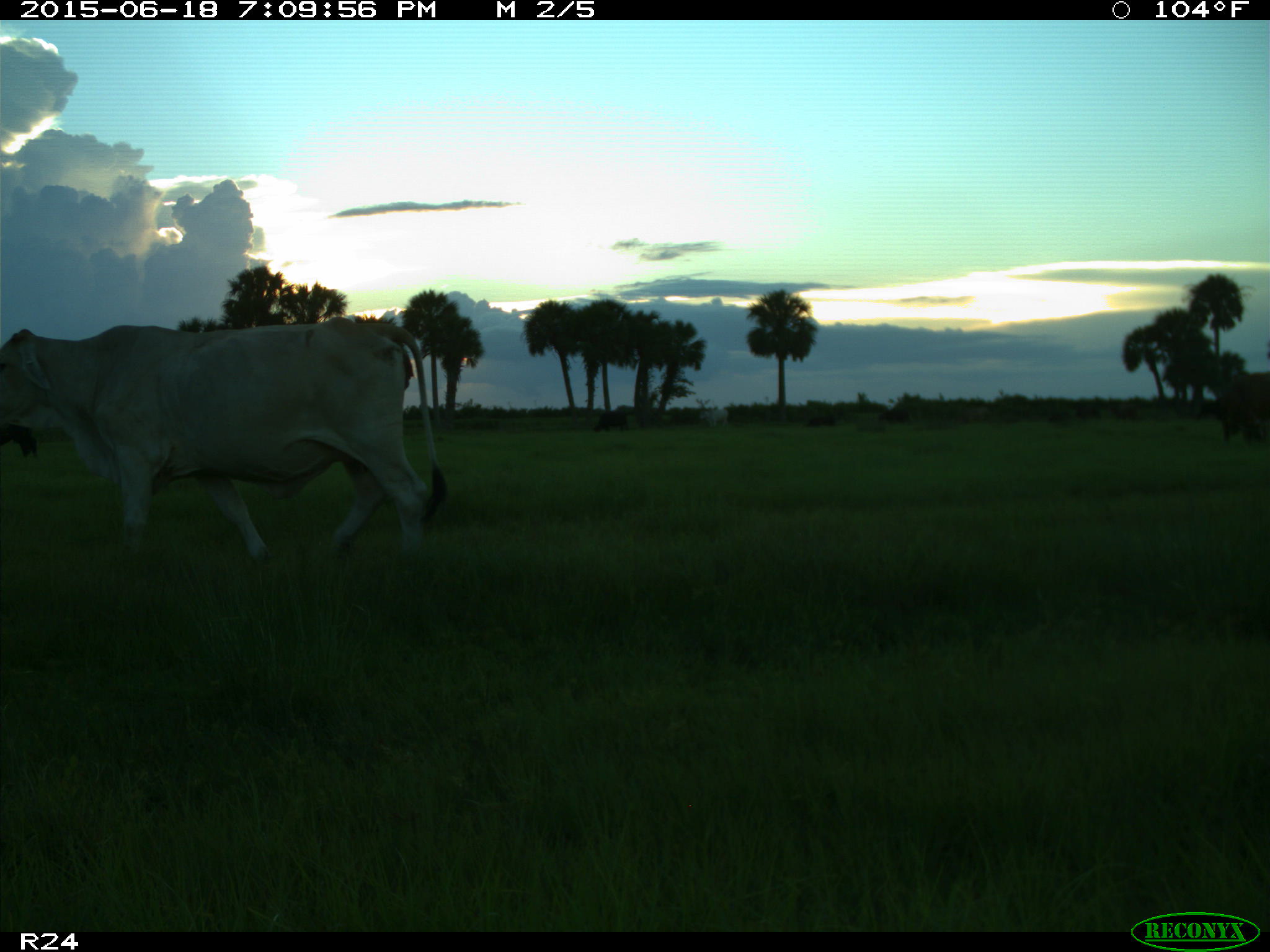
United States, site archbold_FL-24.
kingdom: Animalia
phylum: Chordata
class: Mammalia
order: Artiodactyla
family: Bovidae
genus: Bos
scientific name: Bos taurus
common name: domestic cow